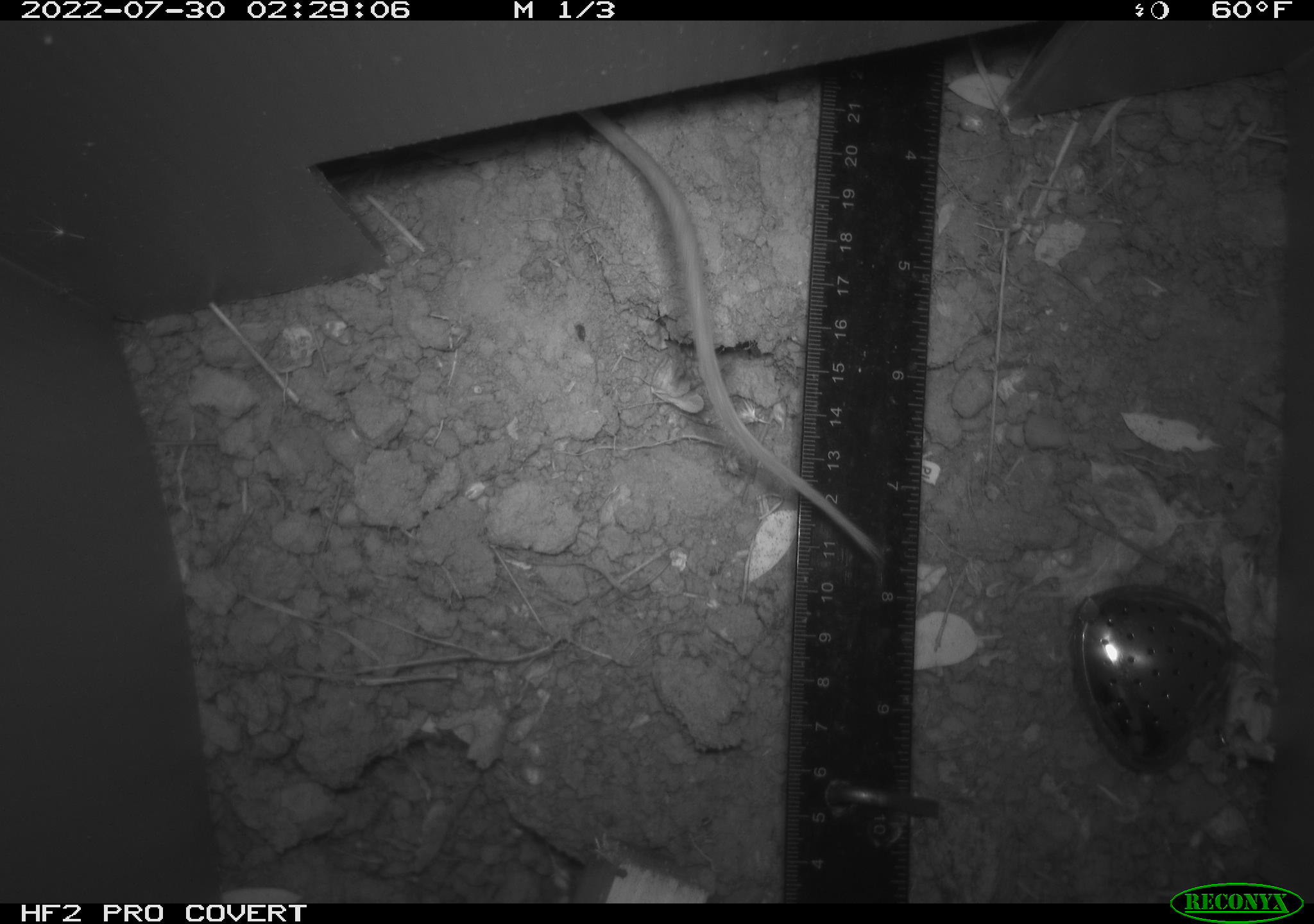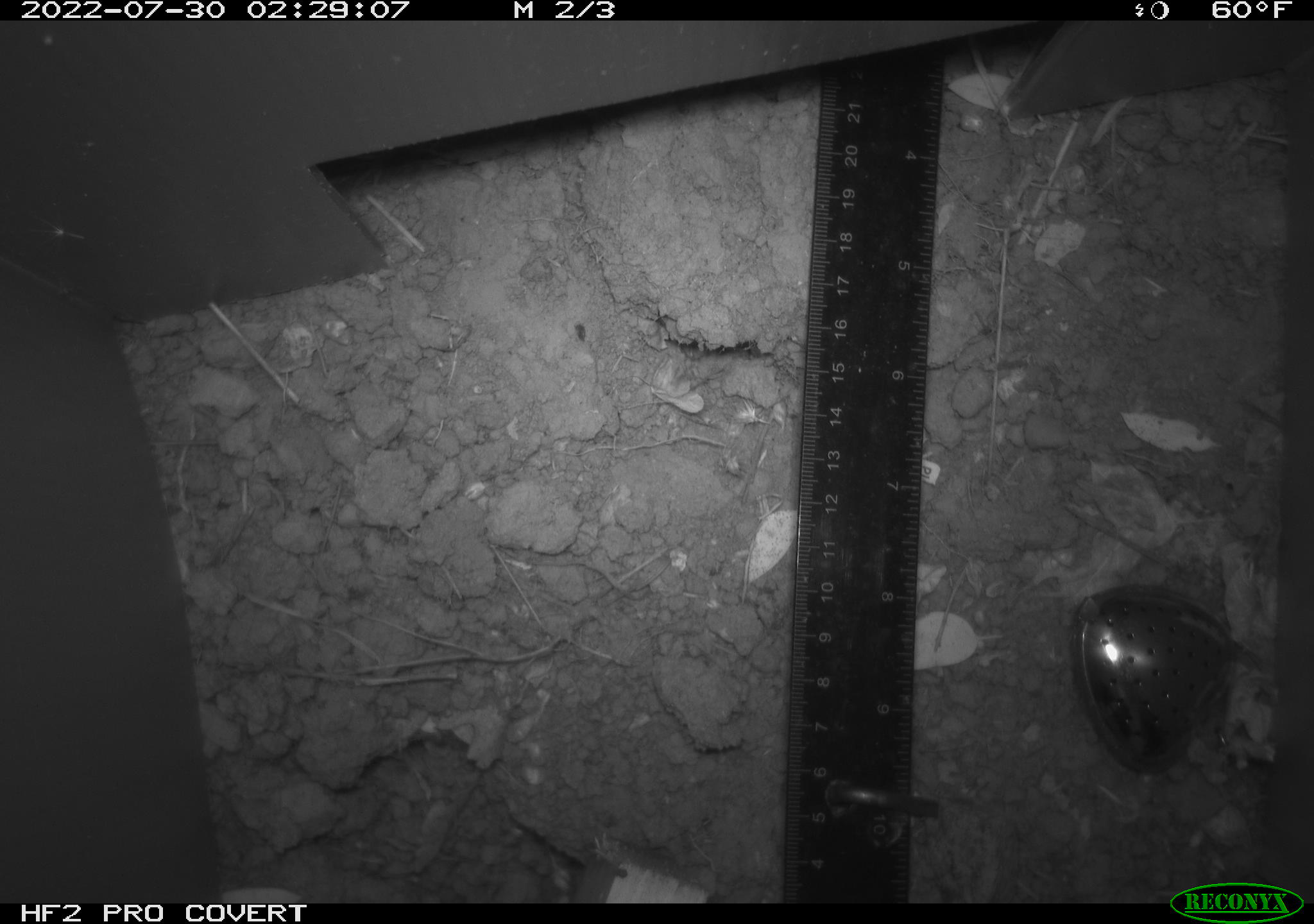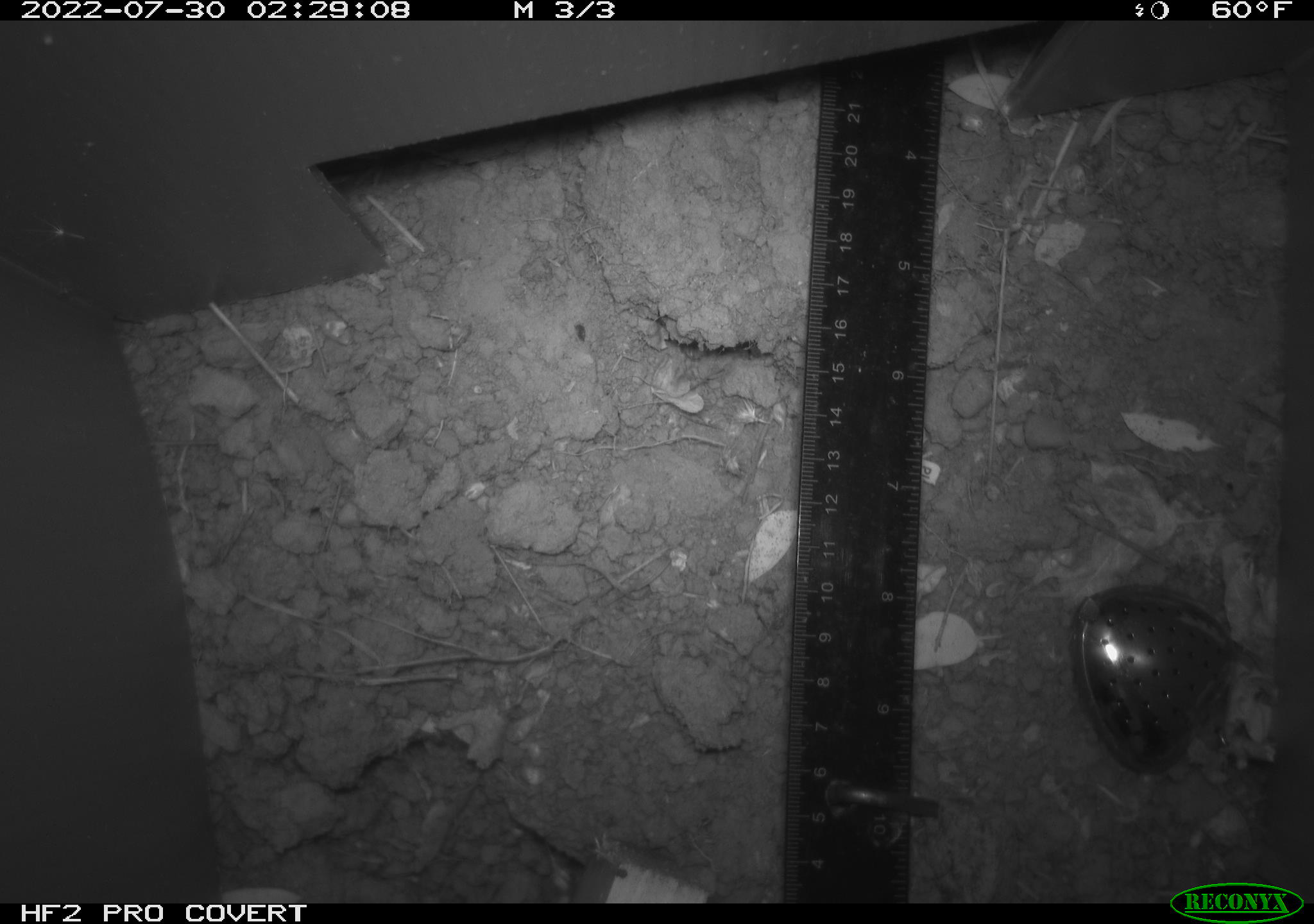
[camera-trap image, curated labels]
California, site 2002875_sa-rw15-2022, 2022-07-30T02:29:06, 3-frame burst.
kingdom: Animalia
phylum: Chordata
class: Mammalia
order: Rodentia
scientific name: Rodentia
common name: rodent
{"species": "rodent (Rodentia)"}